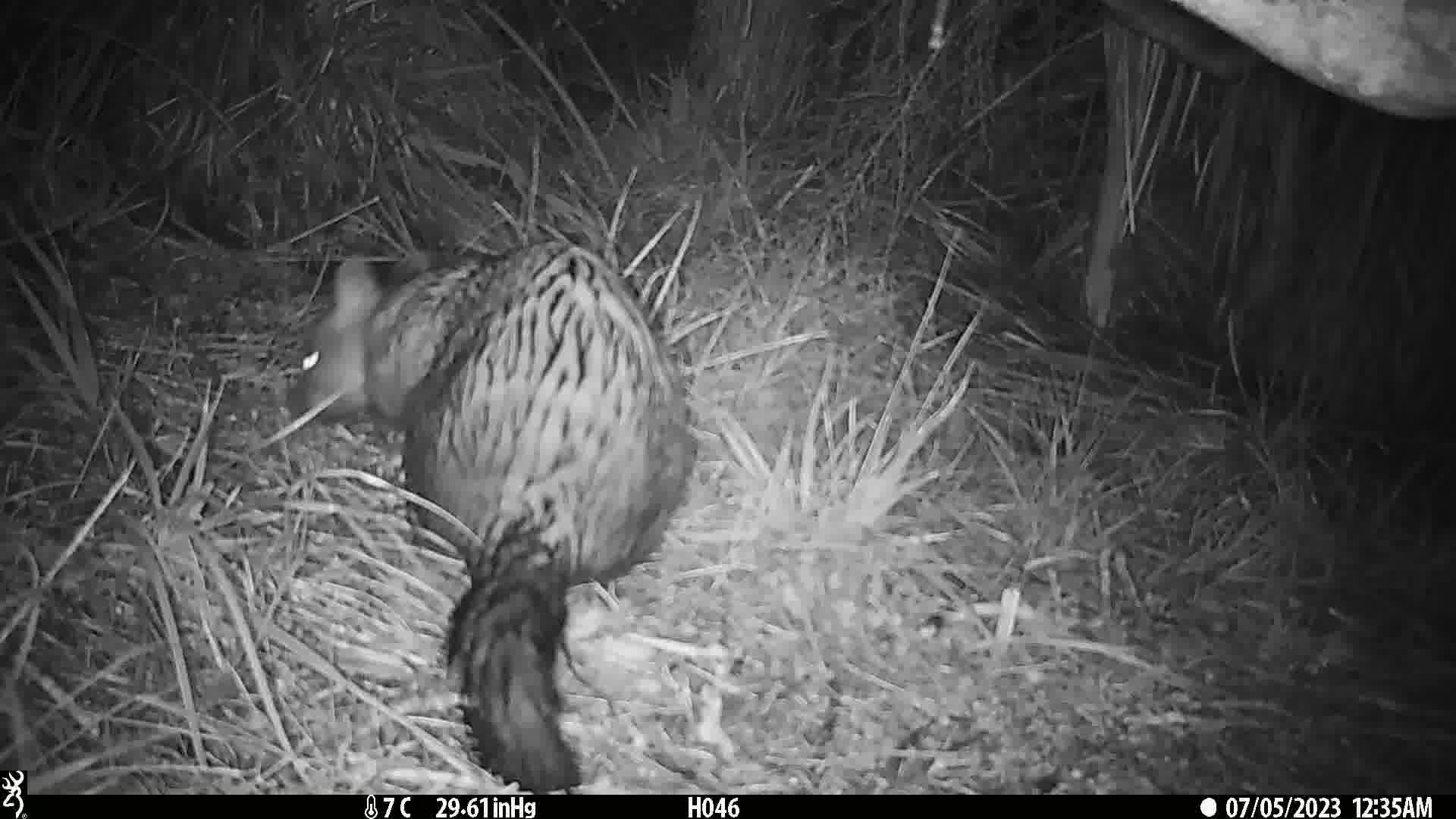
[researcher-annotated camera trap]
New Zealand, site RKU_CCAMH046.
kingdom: Animalia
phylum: Chordata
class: Mammalia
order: Diprotodontia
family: Phalangeridae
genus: Trichosurus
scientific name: Trichosurus vulpecula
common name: common brushtail possum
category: possum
Possum (common brushtail possum) (Trichosurus vulpecula).